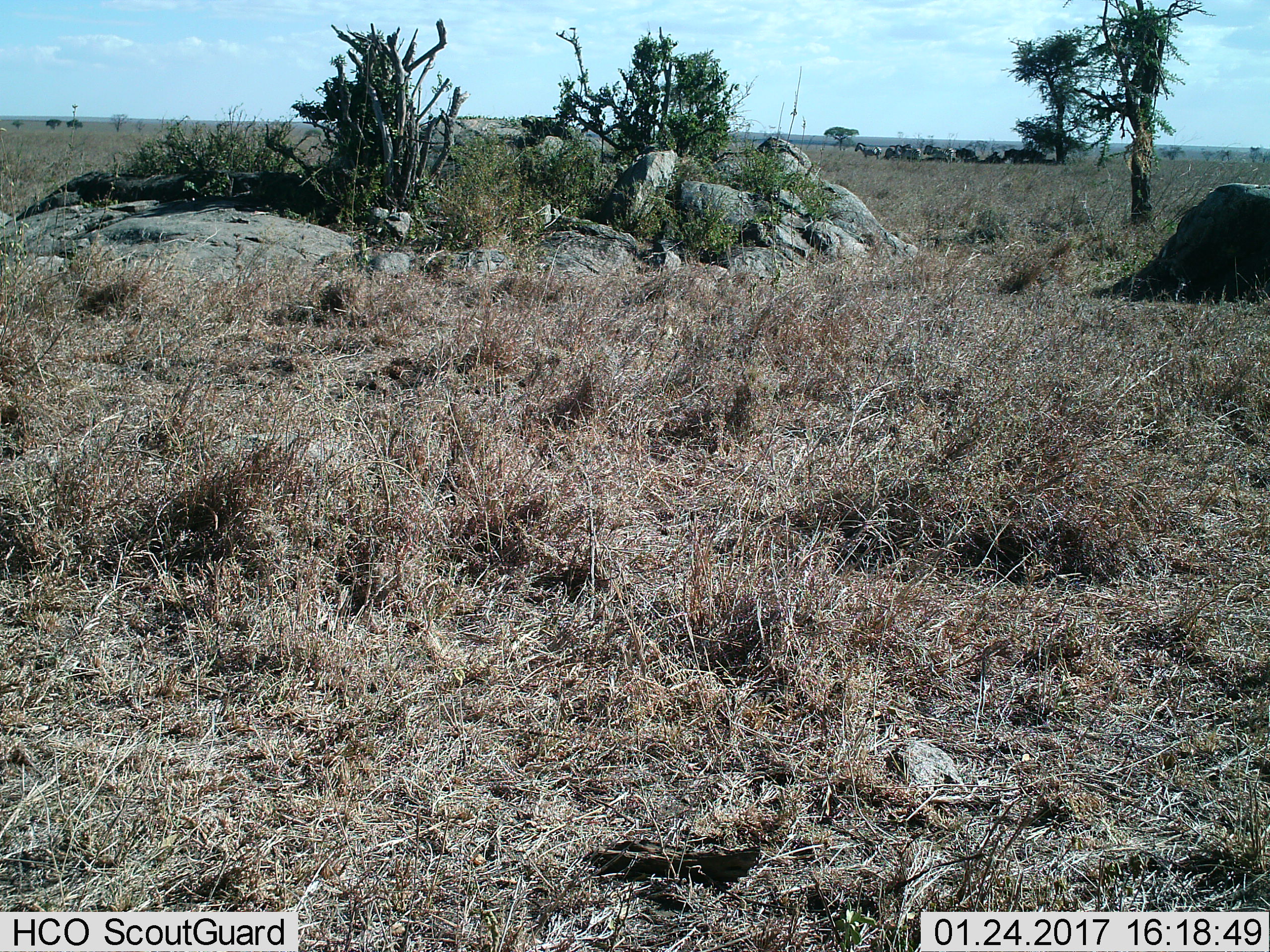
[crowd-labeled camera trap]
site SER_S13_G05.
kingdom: Animalia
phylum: Chordata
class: Mammalia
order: Perissodactyla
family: Equidae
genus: Equus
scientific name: Equus quagga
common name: plains zebra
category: zebraplains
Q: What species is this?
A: Zebraplains (plains zebra) (Equus quagga).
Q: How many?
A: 11-50.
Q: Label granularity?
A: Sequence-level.